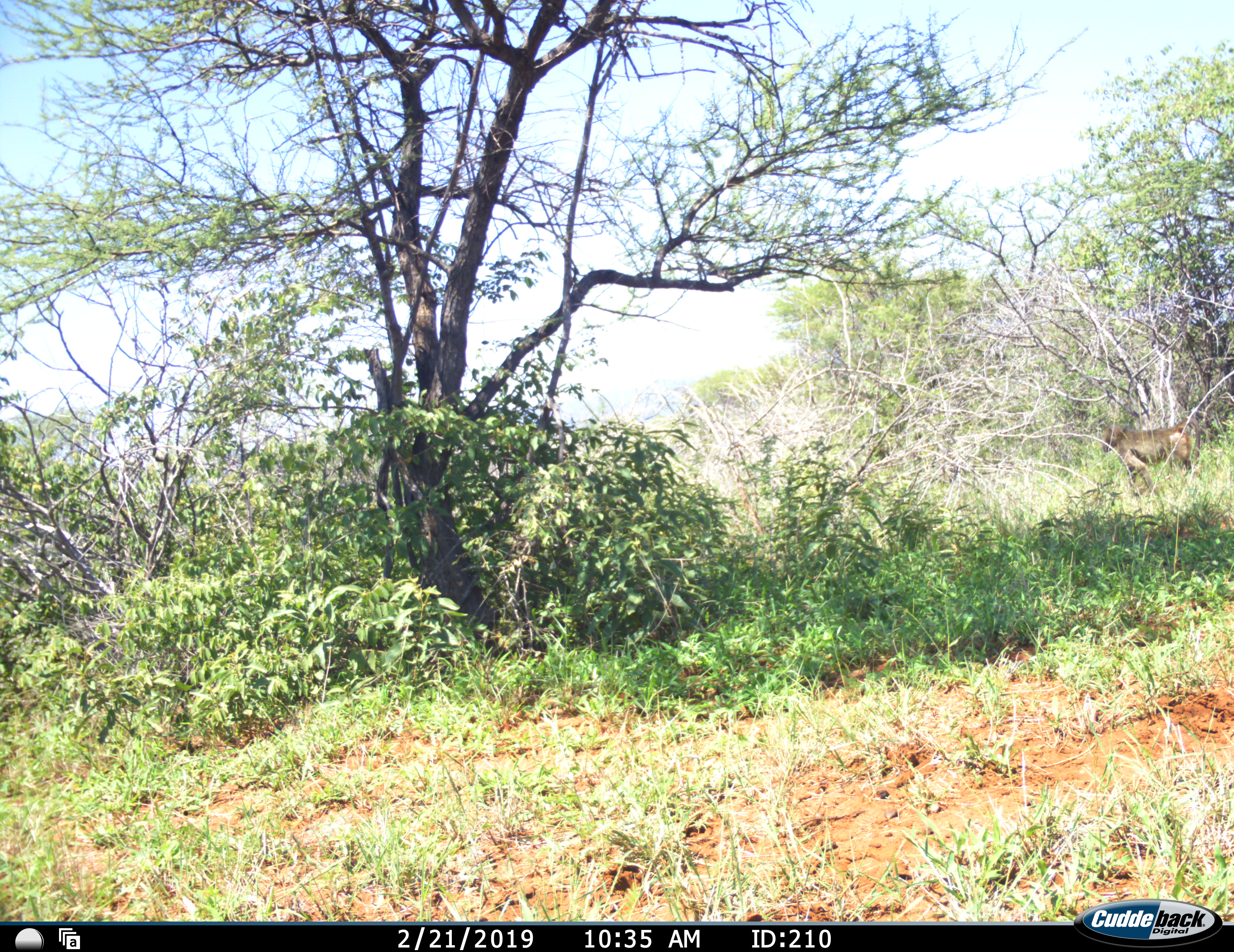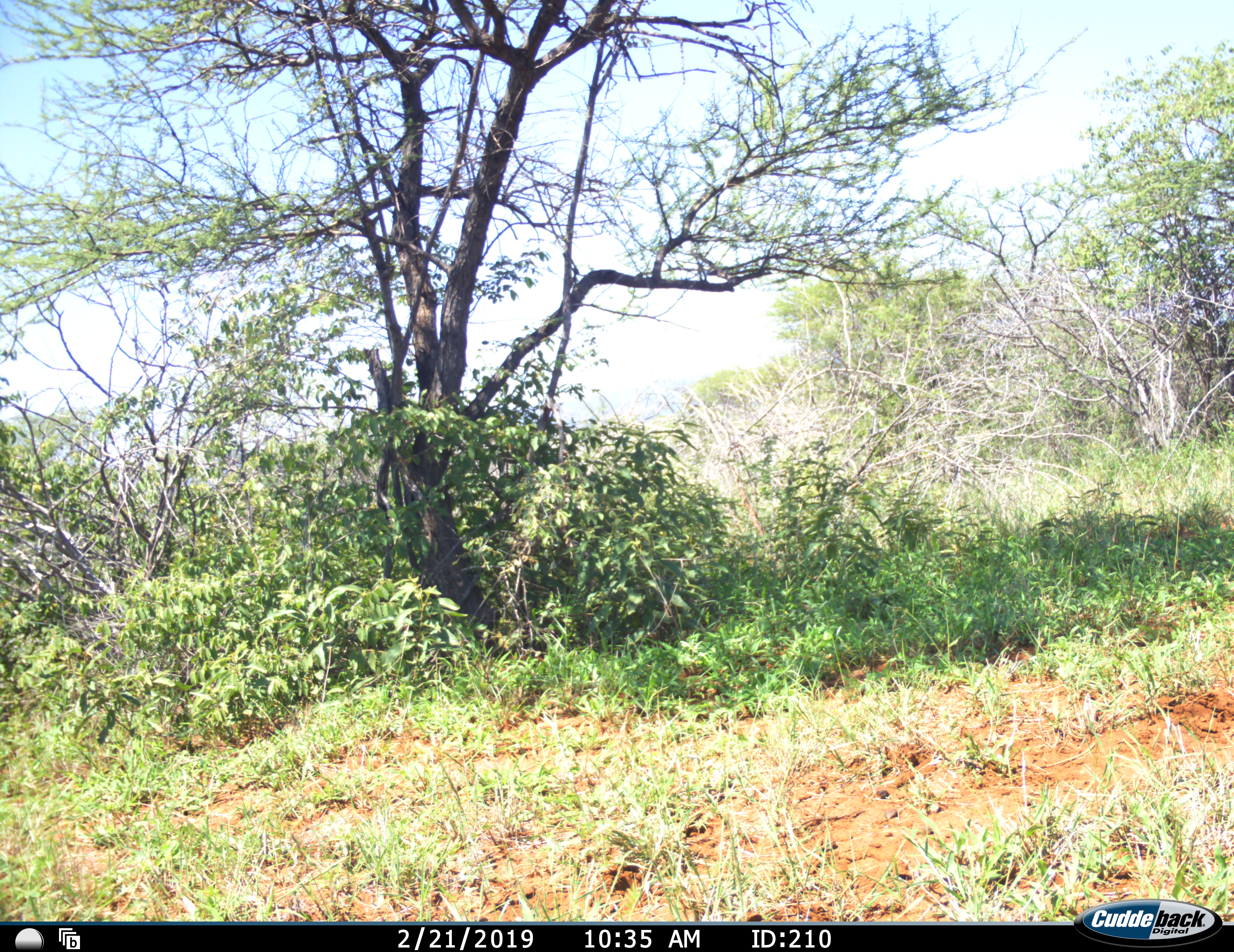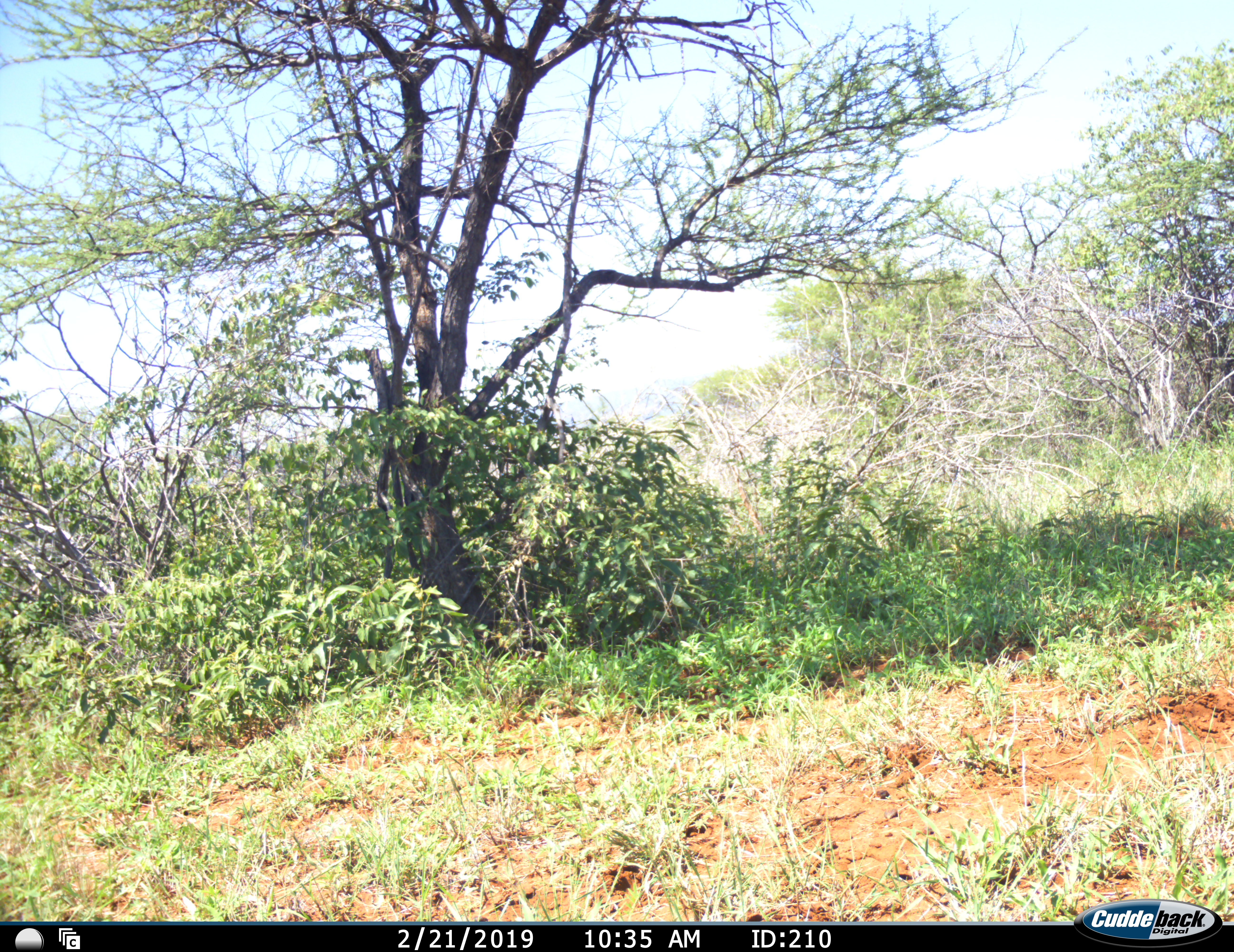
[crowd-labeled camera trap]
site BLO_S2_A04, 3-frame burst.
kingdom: Animalia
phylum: Chordata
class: Mammalia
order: Primates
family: Cercopithecidae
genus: Papio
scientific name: Papio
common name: baboon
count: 1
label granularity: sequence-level